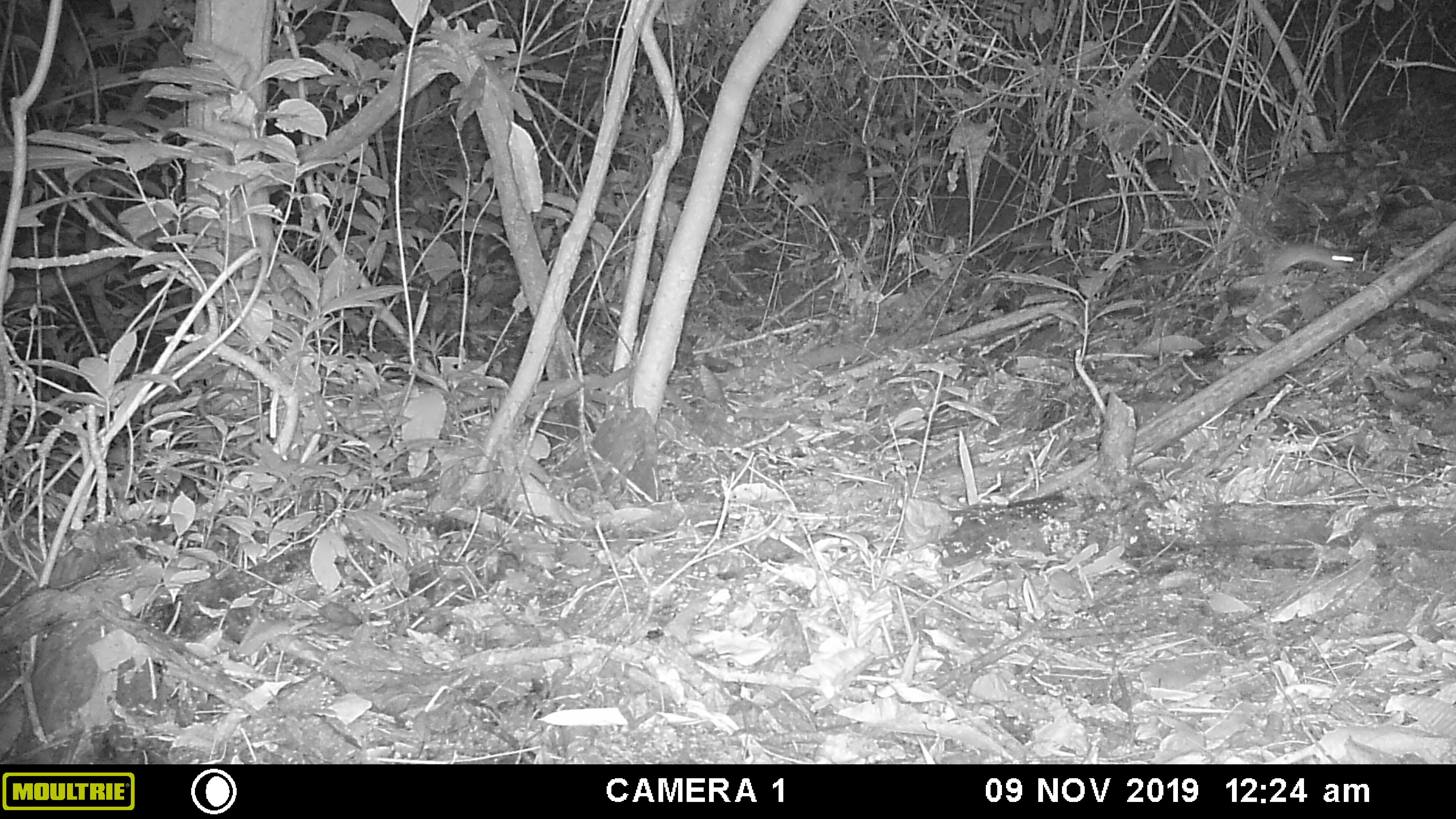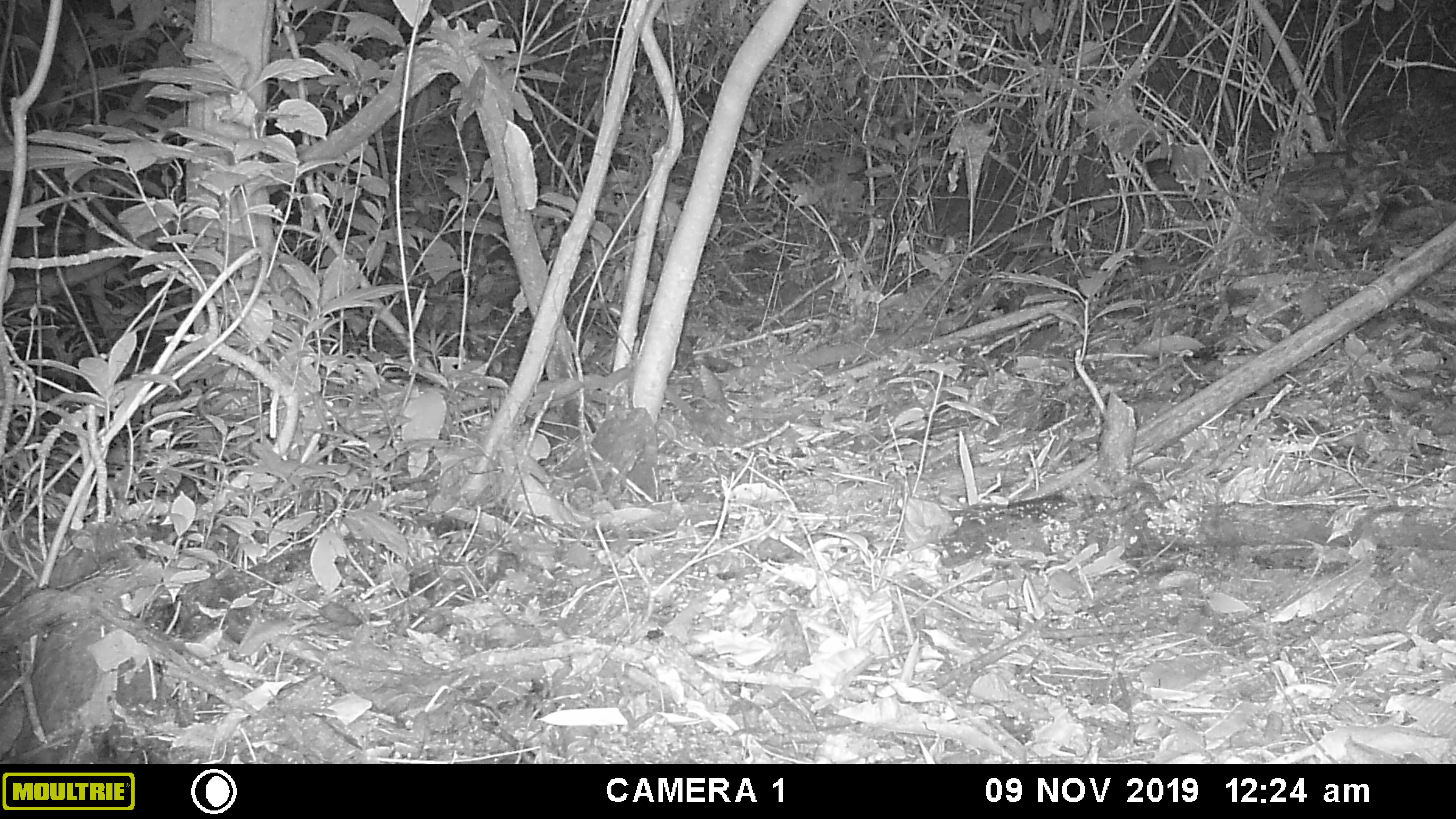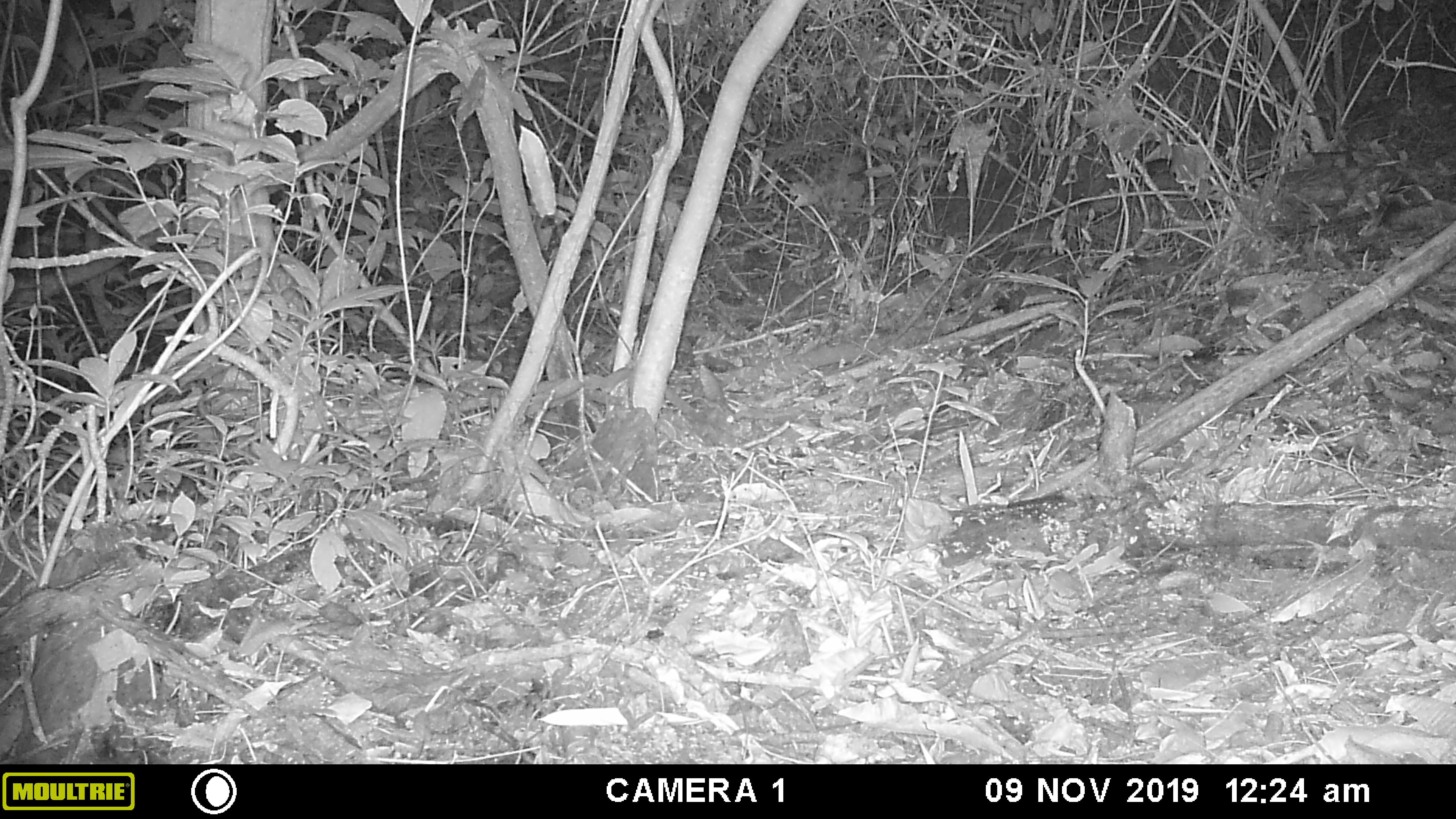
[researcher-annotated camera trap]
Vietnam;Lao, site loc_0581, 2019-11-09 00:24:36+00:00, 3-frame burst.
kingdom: Animalia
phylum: Chordata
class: Mammalia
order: Rodentia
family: Muridae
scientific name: Muridae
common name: old-world mice and rats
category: unidentified murid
Unidentified murid (old-world mice and rats) (Muridae). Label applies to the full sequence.